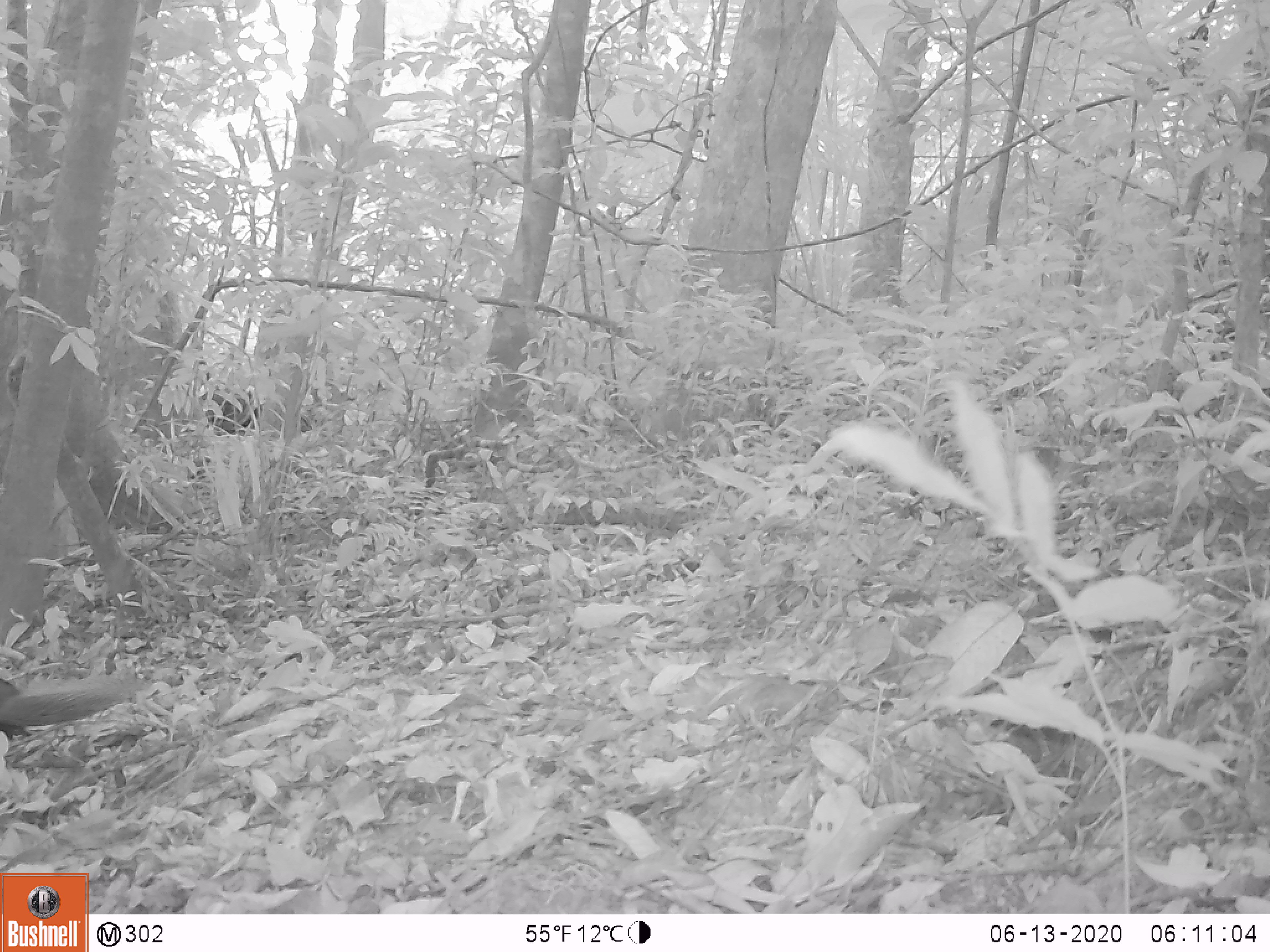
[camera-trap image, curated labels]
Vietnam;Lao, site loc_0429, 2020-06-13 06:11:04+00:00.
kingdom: Animalia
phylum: Chordata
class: Aves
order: Galliformes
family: Phasianidae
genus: Lophura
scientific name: Lophura nycthemera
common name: silver pheasant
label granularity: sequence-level